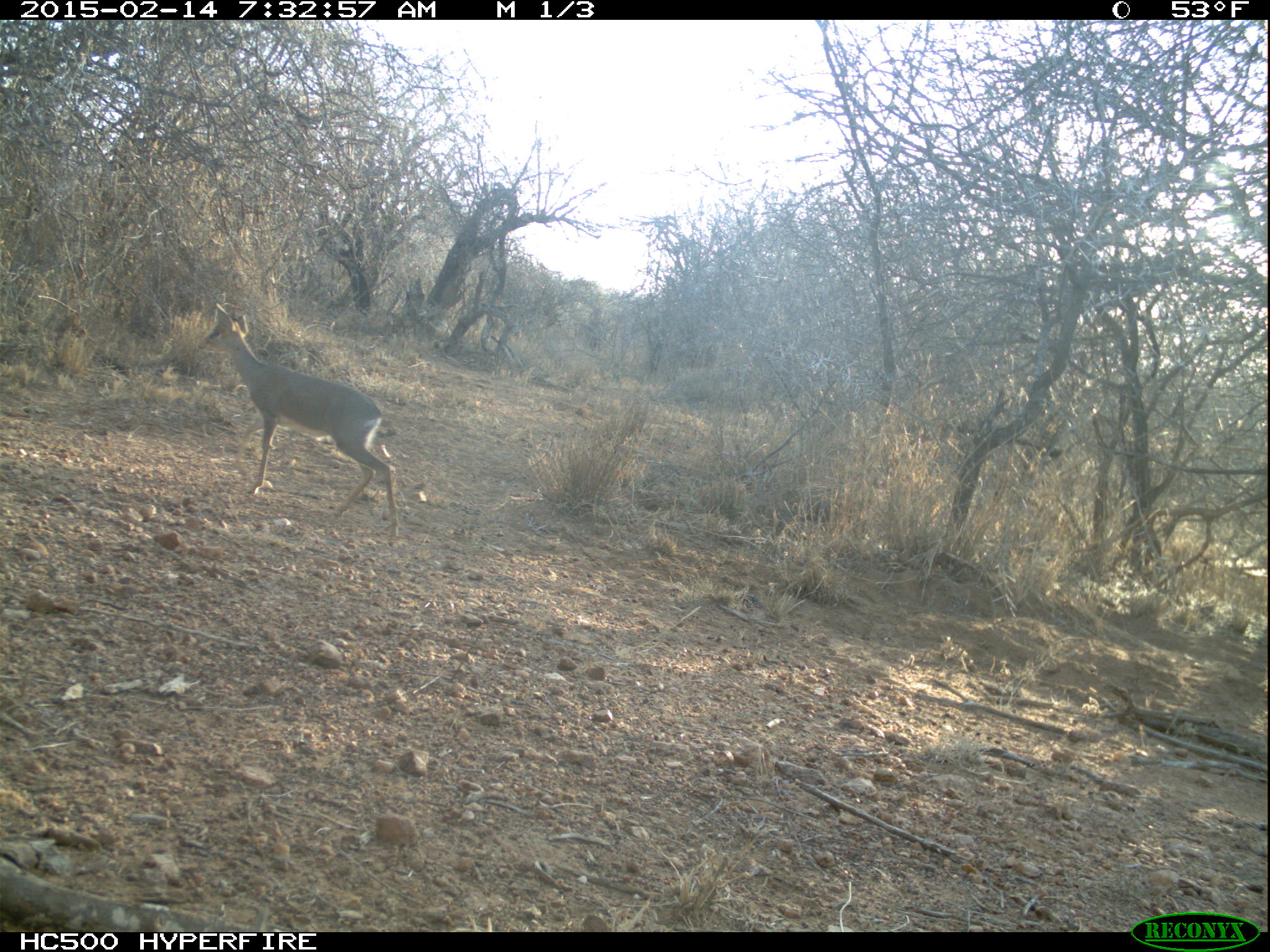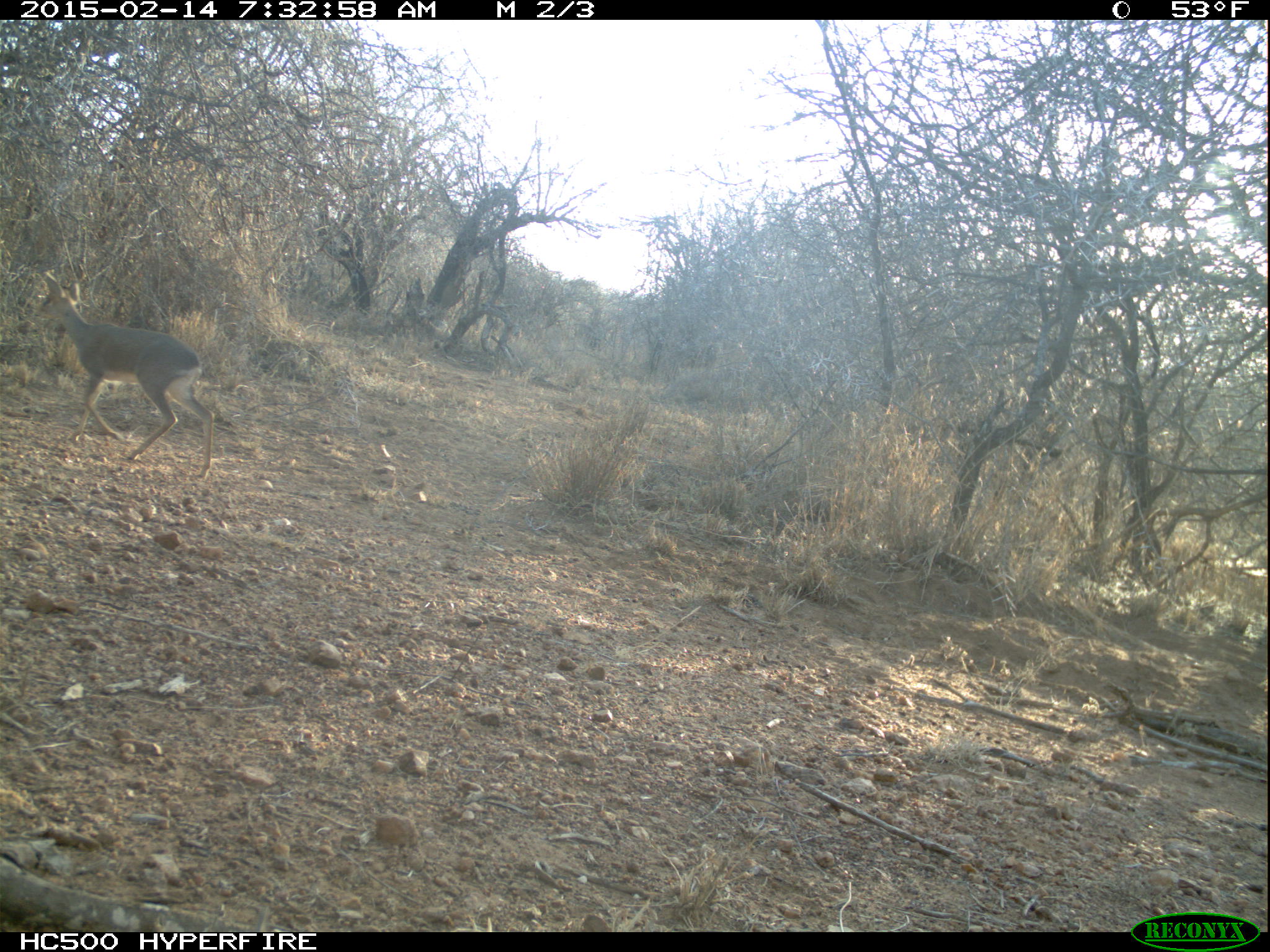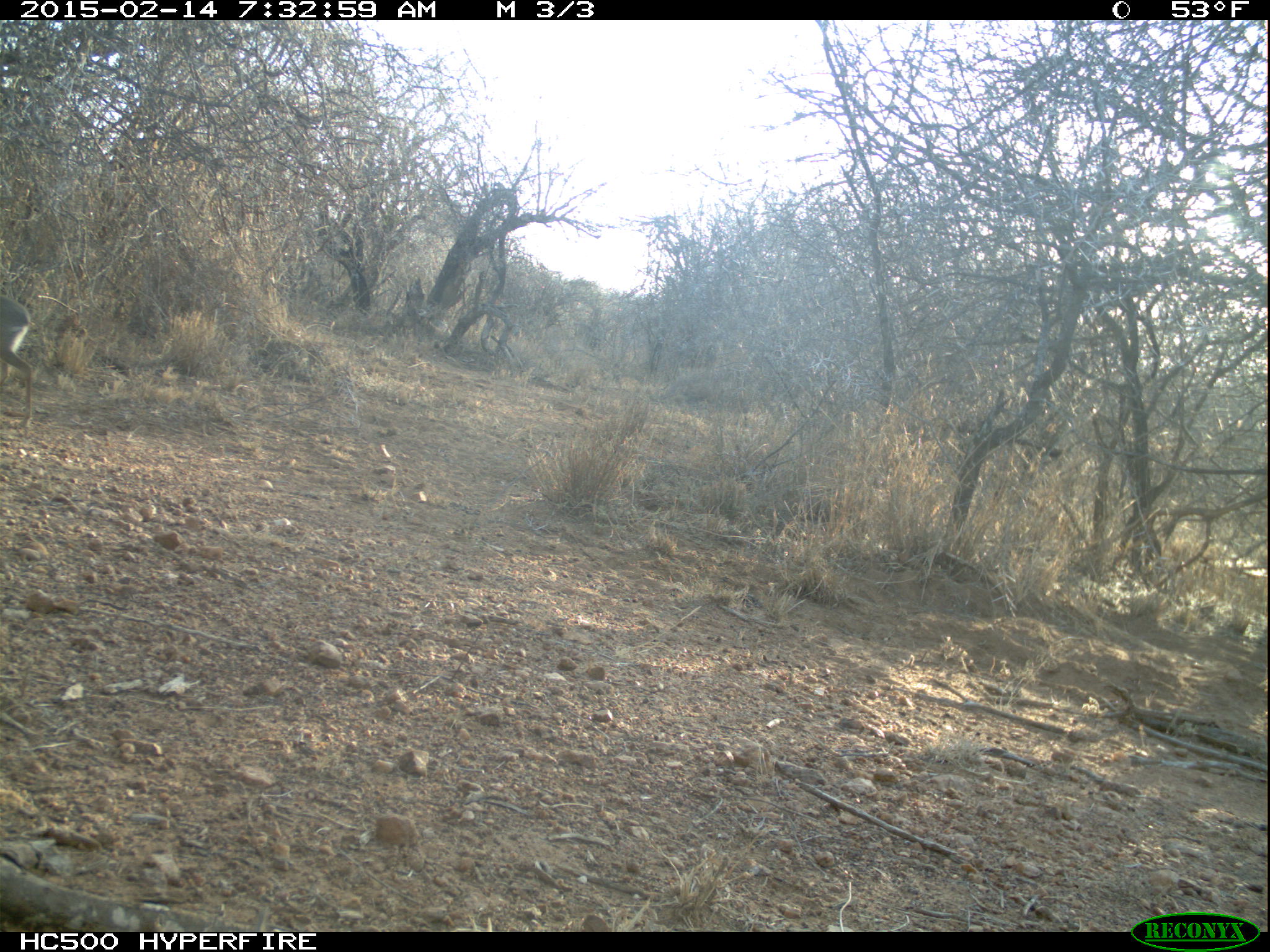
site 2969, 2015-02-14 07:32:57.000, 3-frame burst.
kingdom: Animalia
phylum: Chordata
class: Mammalia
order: Artiodactyla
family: Bovidae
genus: Madoqua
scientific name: Madoqua guentheri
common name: günther's dik-dik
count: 1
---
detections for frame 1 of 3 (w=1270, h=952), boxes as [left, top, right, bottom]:
madoqua guentheri: [196, 302, 400, 538]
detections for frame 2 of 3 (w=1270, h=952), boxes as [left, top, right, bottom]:
madoqua guentheri: [33, 270, 215, 478]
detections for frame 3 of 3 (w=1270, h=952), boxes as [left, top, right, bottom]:
madoqua guentheri: [0, 295, 33, 428]